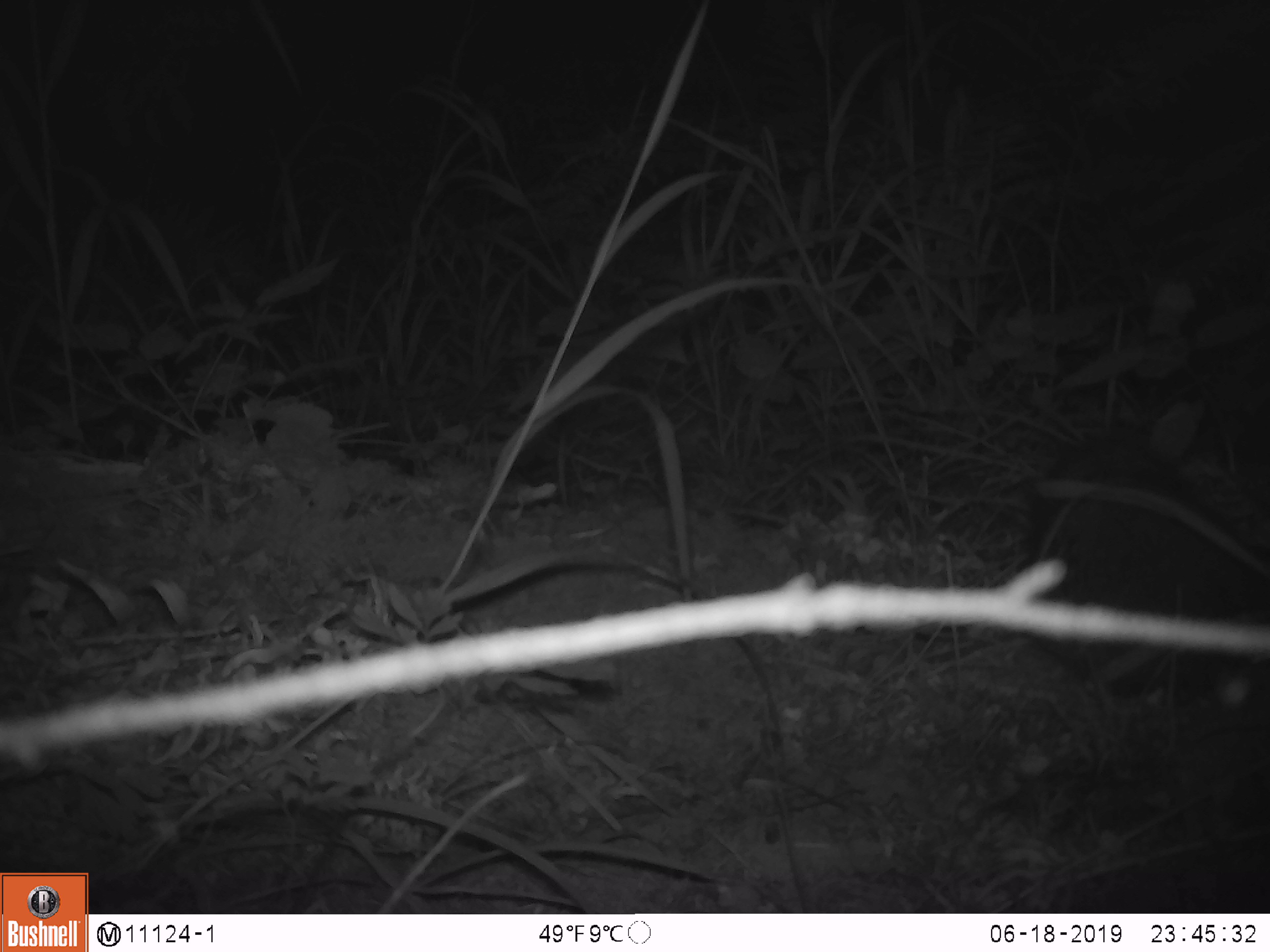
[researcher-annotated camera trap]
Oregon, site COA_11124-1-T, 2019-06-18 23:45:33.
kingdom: Animalia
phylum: Chordata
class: Mammalia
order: Rodentia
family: Aplodontiidae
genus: Aplodontia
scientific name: Aplodontia rufa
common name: mountain beaver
Mountain beaver (Aplodontia rufa).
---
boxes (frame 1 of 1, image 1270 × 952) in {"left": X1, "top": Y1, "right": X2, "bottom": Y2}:
mountain beaver: {"left": 1036, "top": 420, "right": 1265, "bottom": 700}